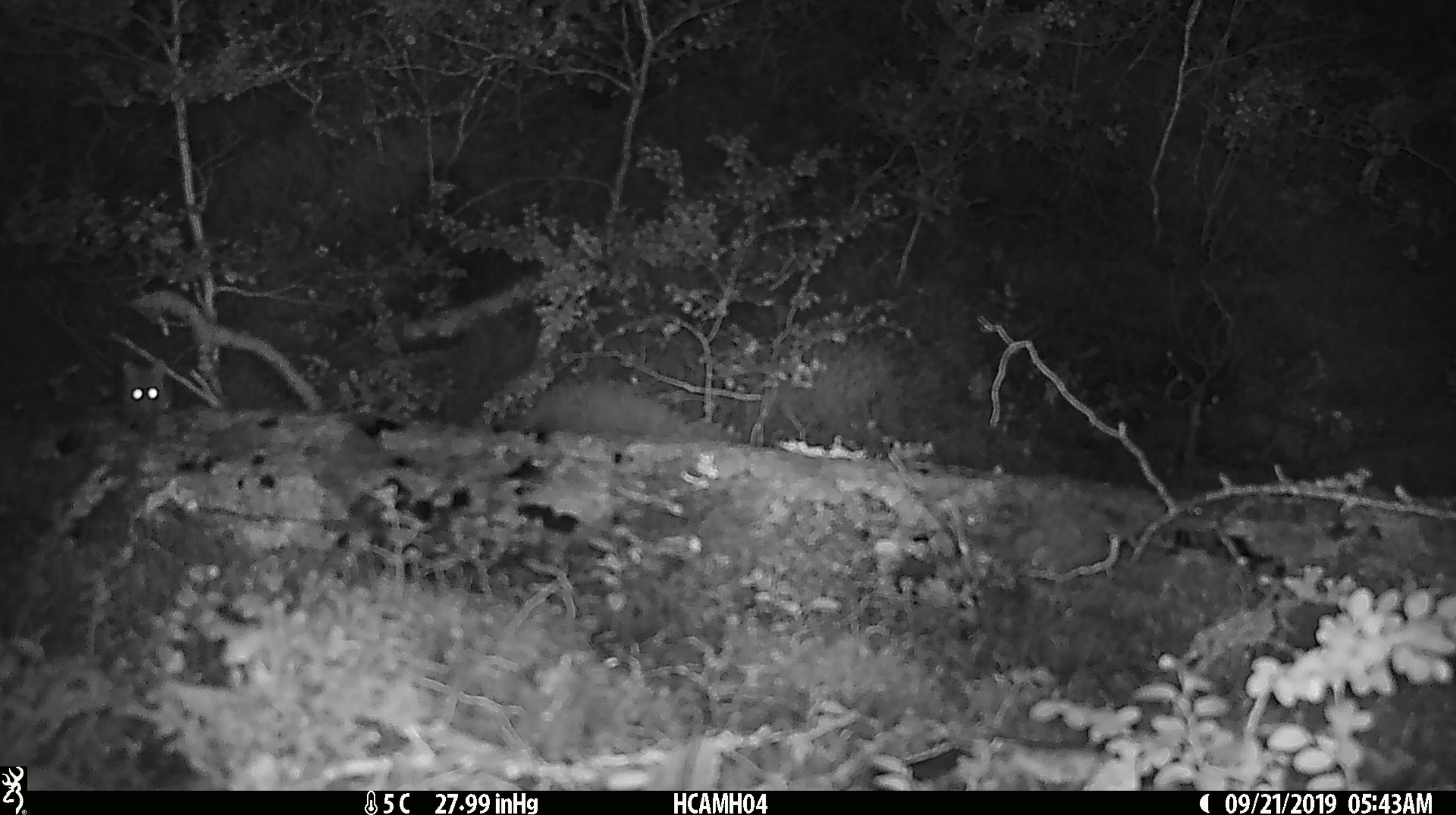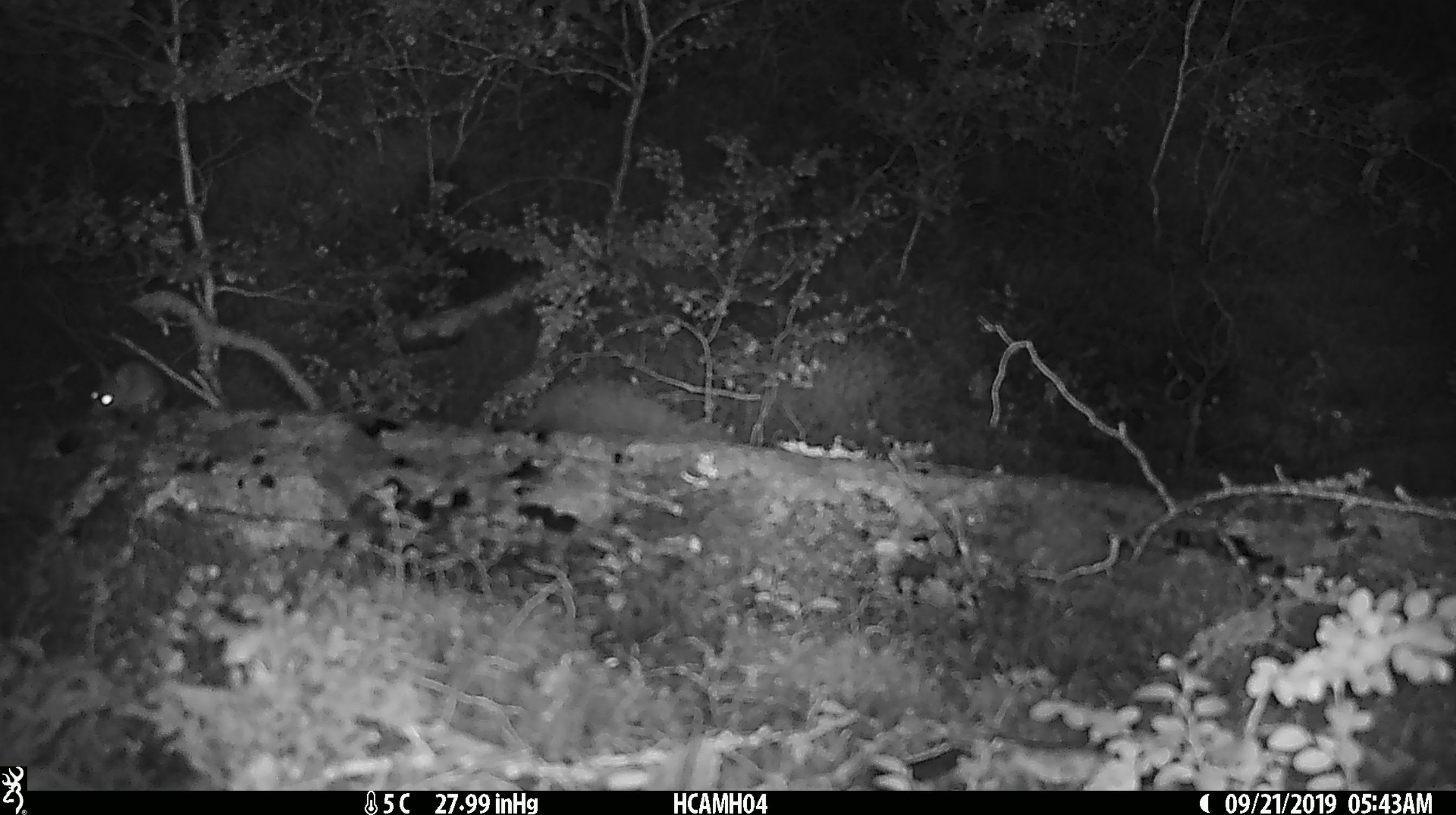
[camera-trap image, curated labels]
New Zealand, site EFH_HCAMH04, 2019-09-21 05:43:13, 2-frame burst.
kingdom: Animalia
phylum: Chordata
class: Mammalia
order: Rodentia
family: Muridae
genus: Mus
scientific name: Mus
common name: mouse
Mouse (Mus).